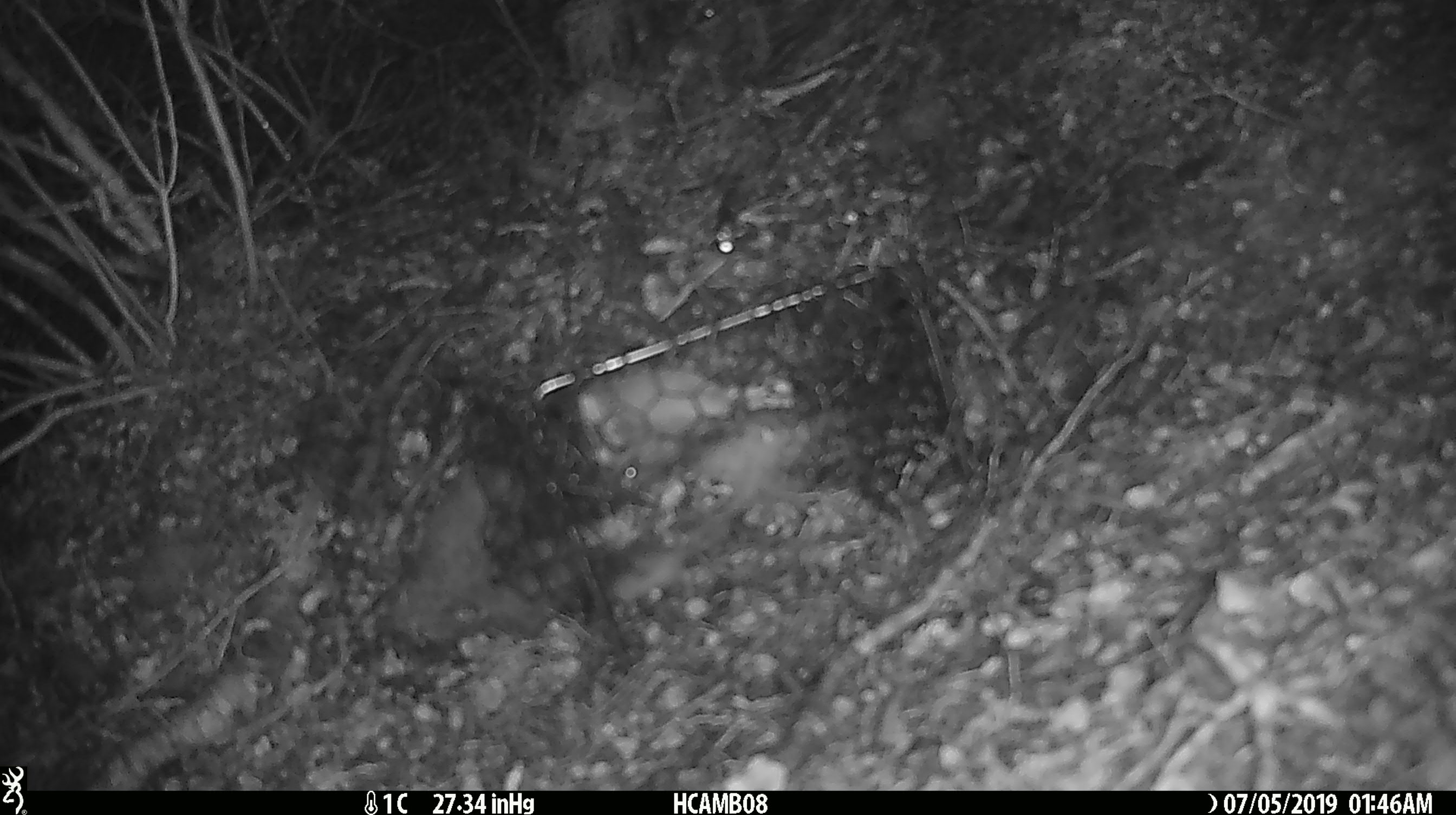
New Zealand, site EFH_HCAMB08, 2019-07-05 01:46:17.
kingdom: Animalia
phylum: Chordata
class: Mammalia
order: Rodentia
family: Muridae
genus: Mus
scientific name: Mus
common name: mouse